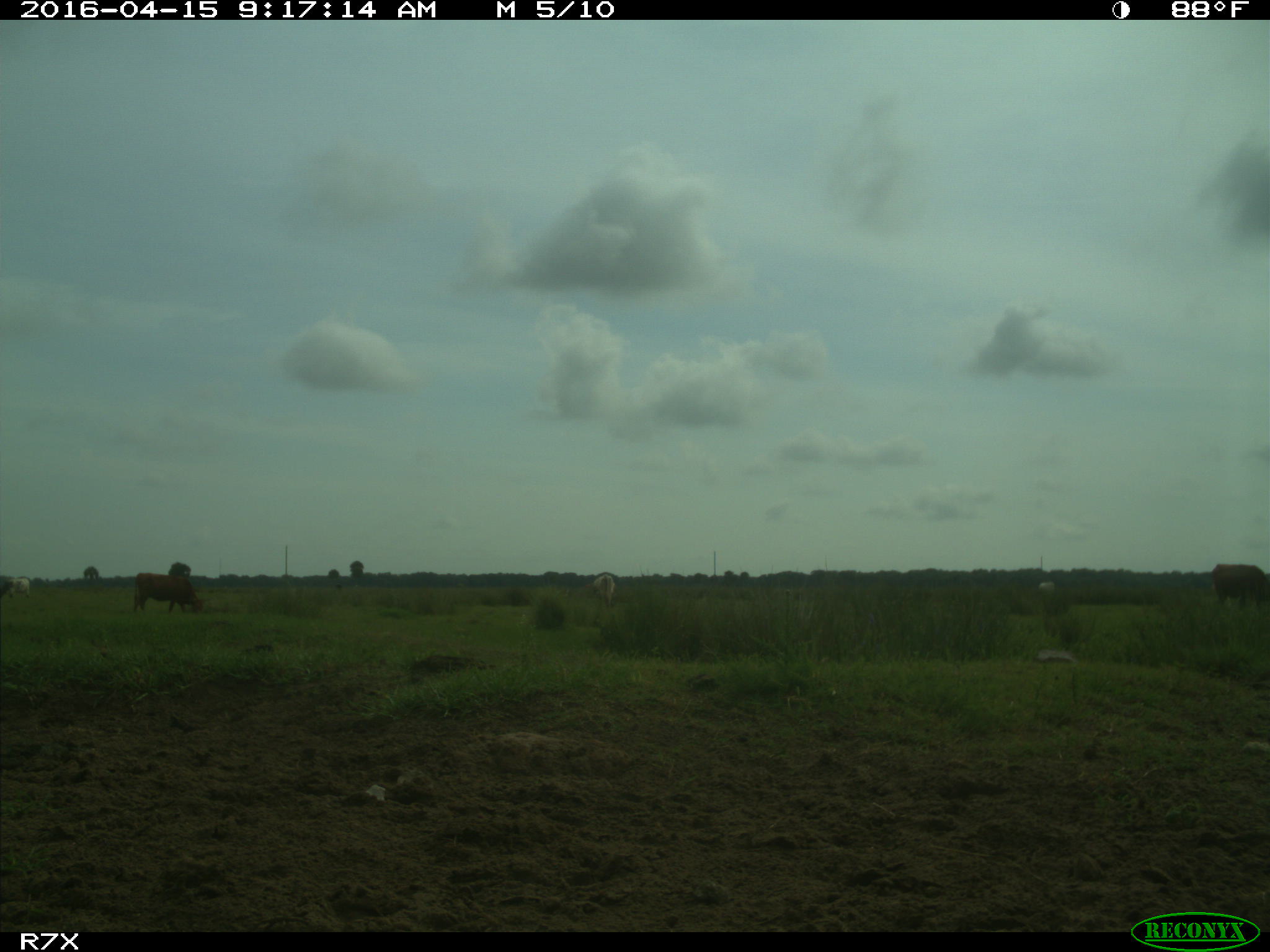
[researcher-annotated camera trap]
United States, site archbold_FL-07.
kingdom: Animalia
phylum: Chordata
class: Mammalia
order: Artiodactyla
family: Bovidae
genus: Bos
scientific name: Bos taurus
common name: domestic cow